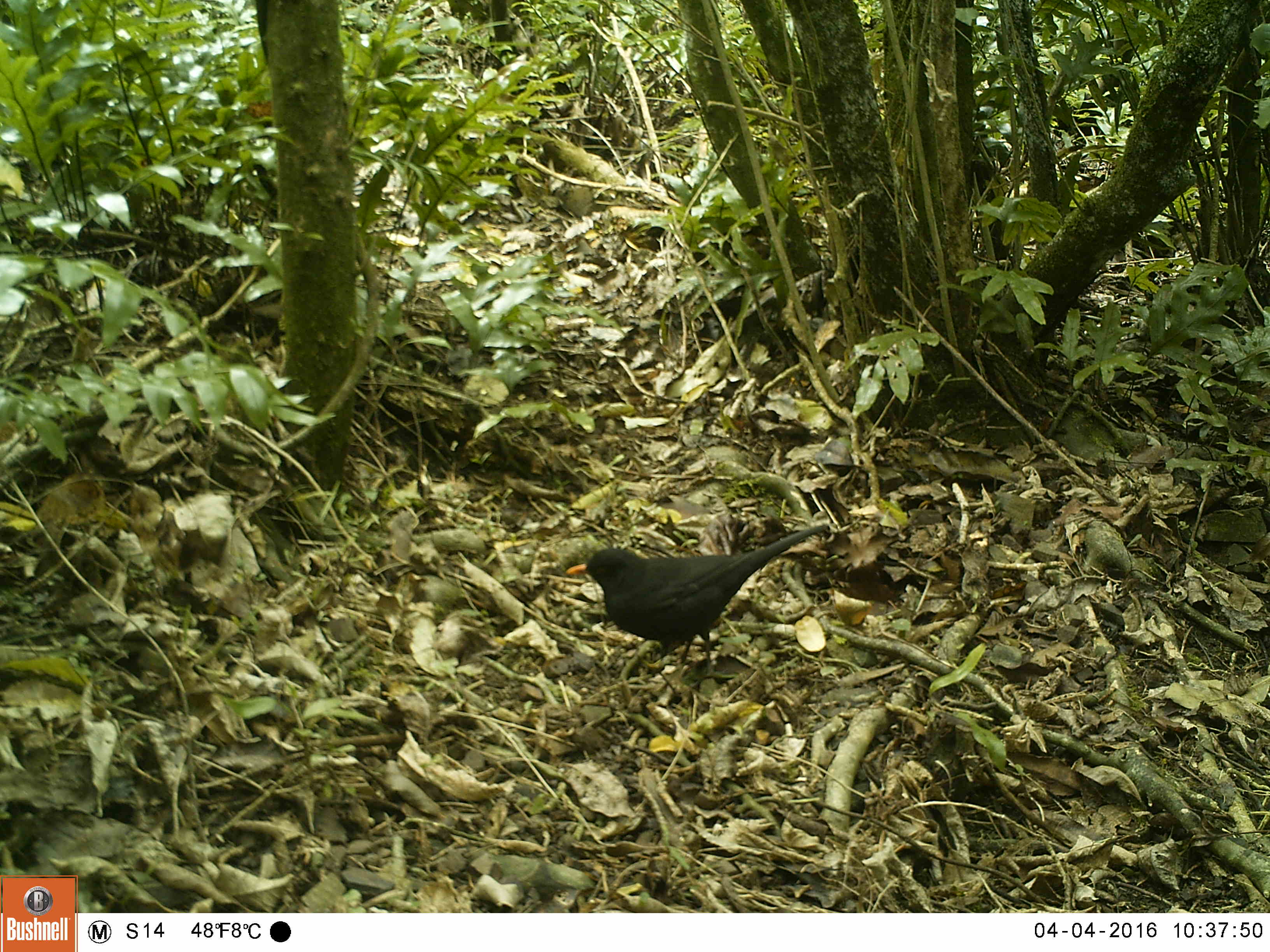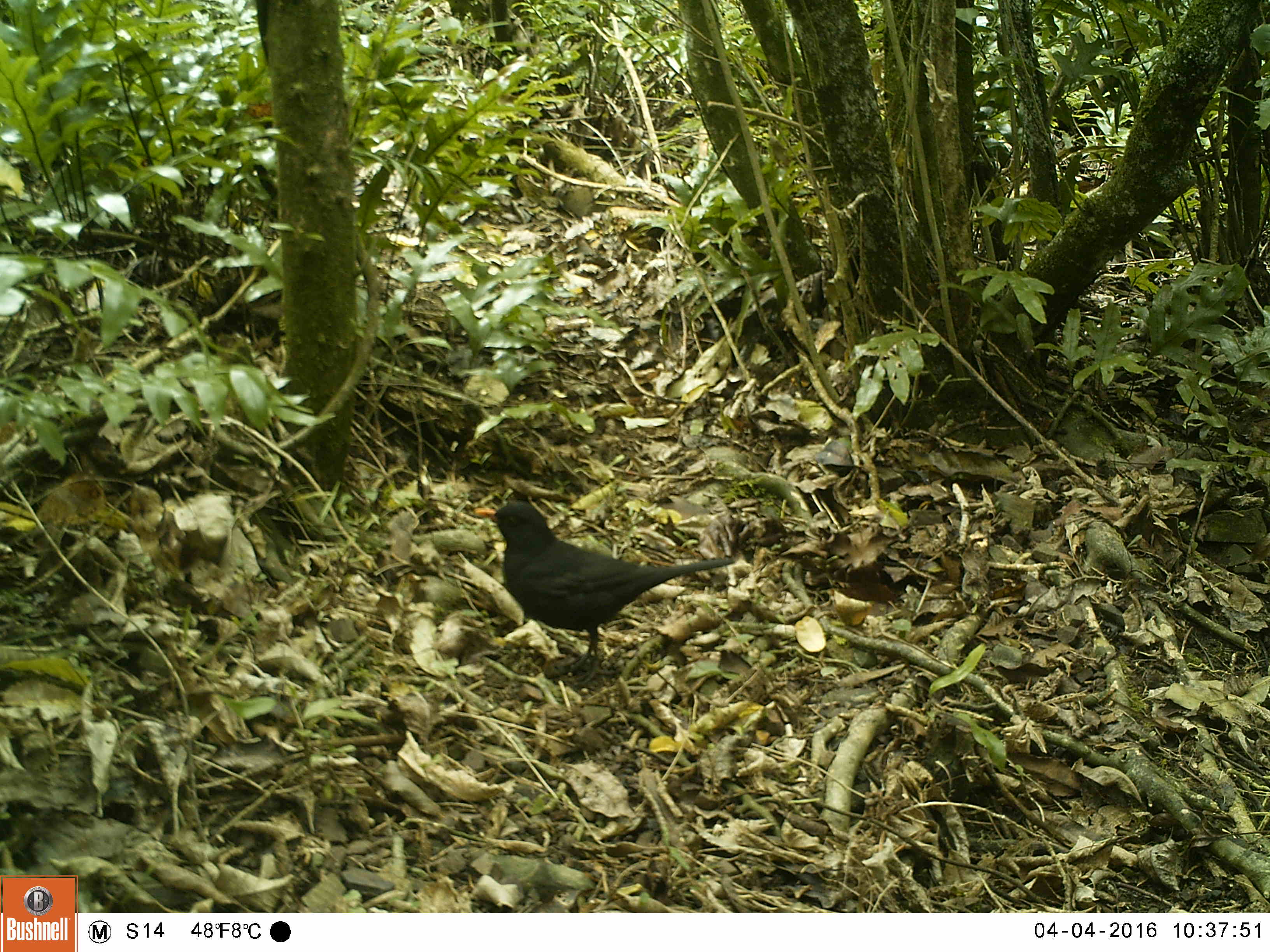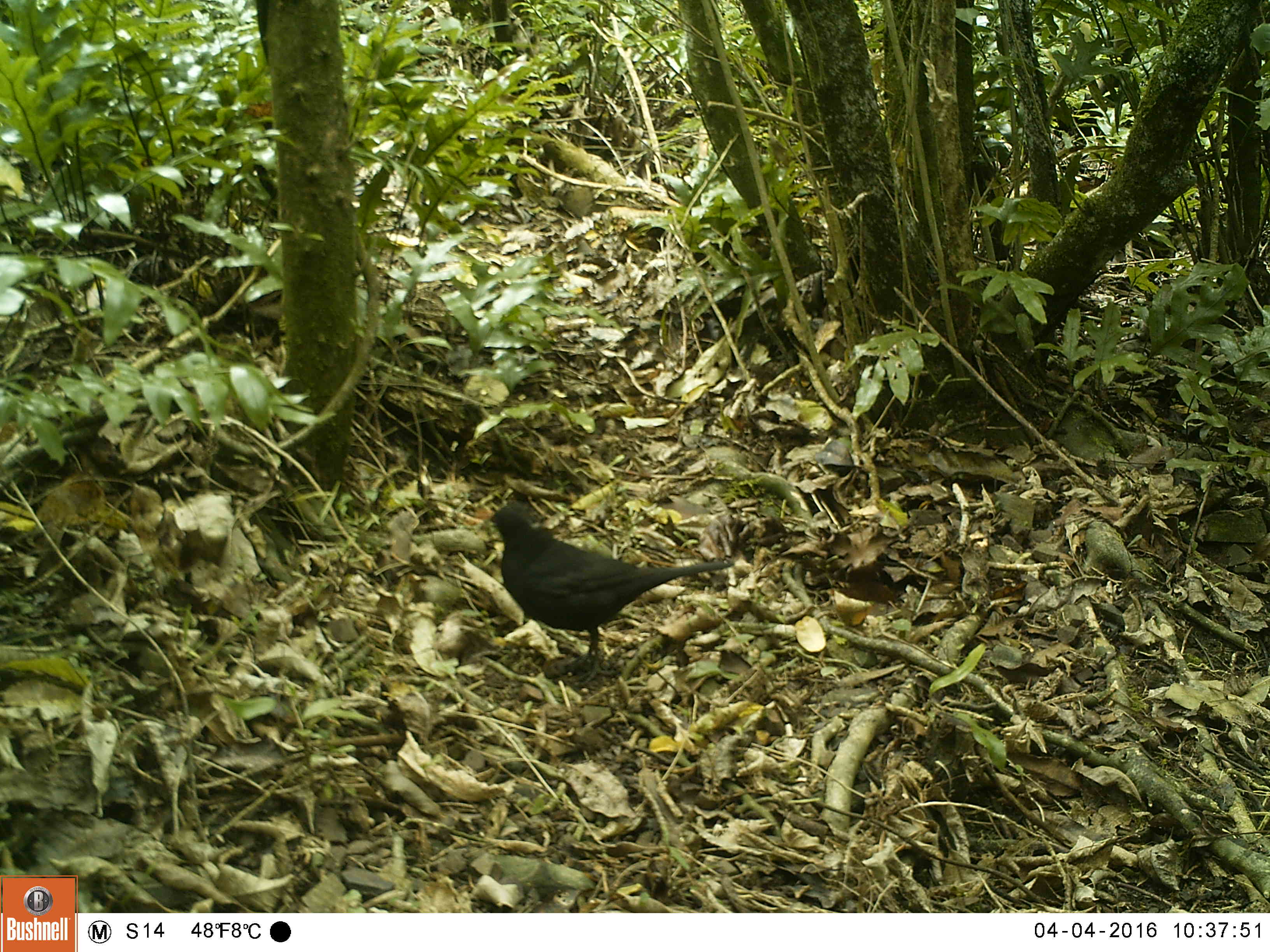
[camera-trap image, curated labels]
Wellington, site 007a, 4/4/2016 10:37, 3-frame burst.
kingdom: Animalia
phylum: Chordata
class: Aves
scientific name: Aves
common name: bird